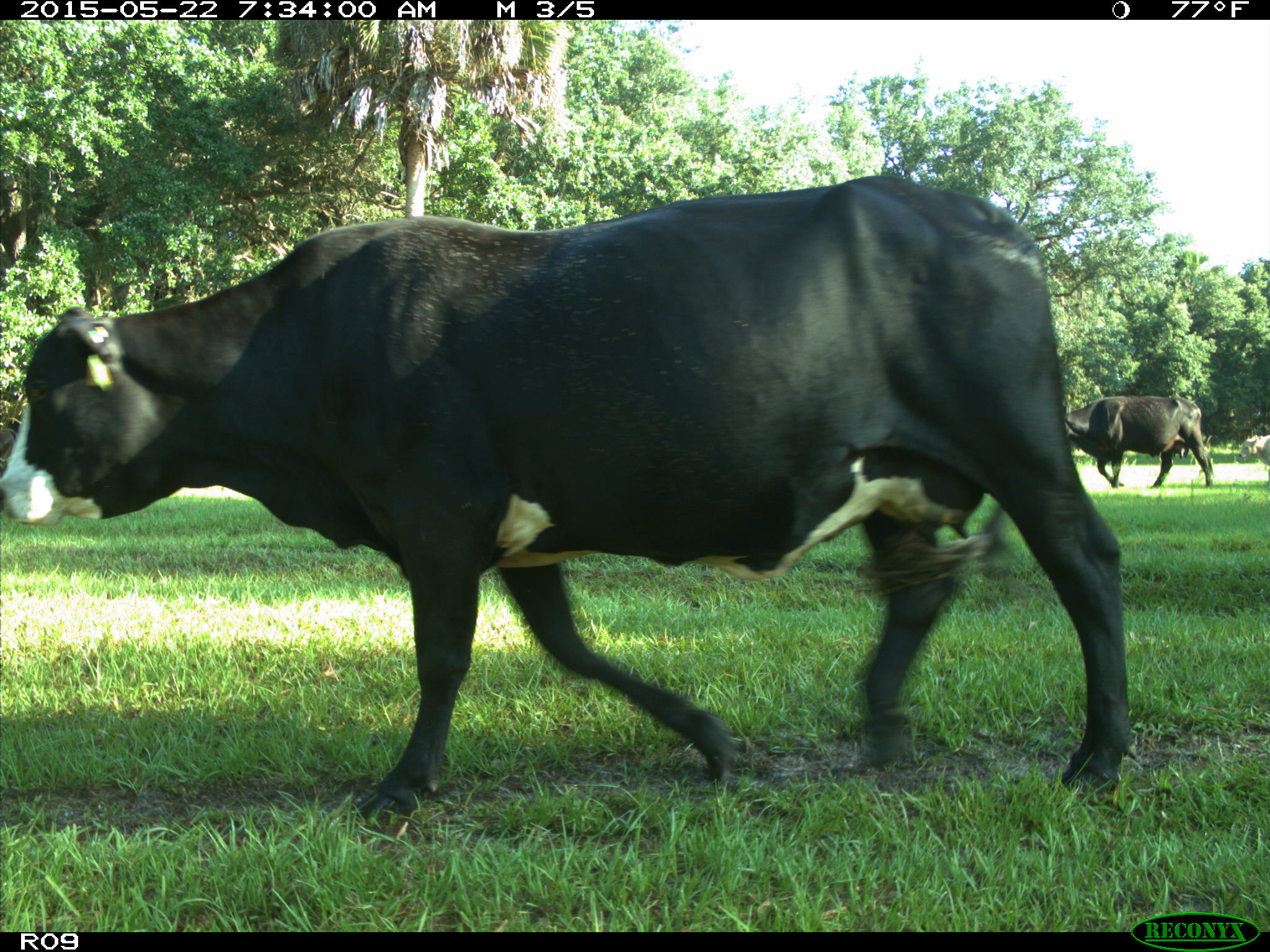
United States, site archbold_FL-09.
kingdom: Animalia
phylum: Chordata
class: Mammalia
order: Artiodactyla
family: Bovidae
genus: Bos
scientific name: Bos taurus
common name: domestic cow